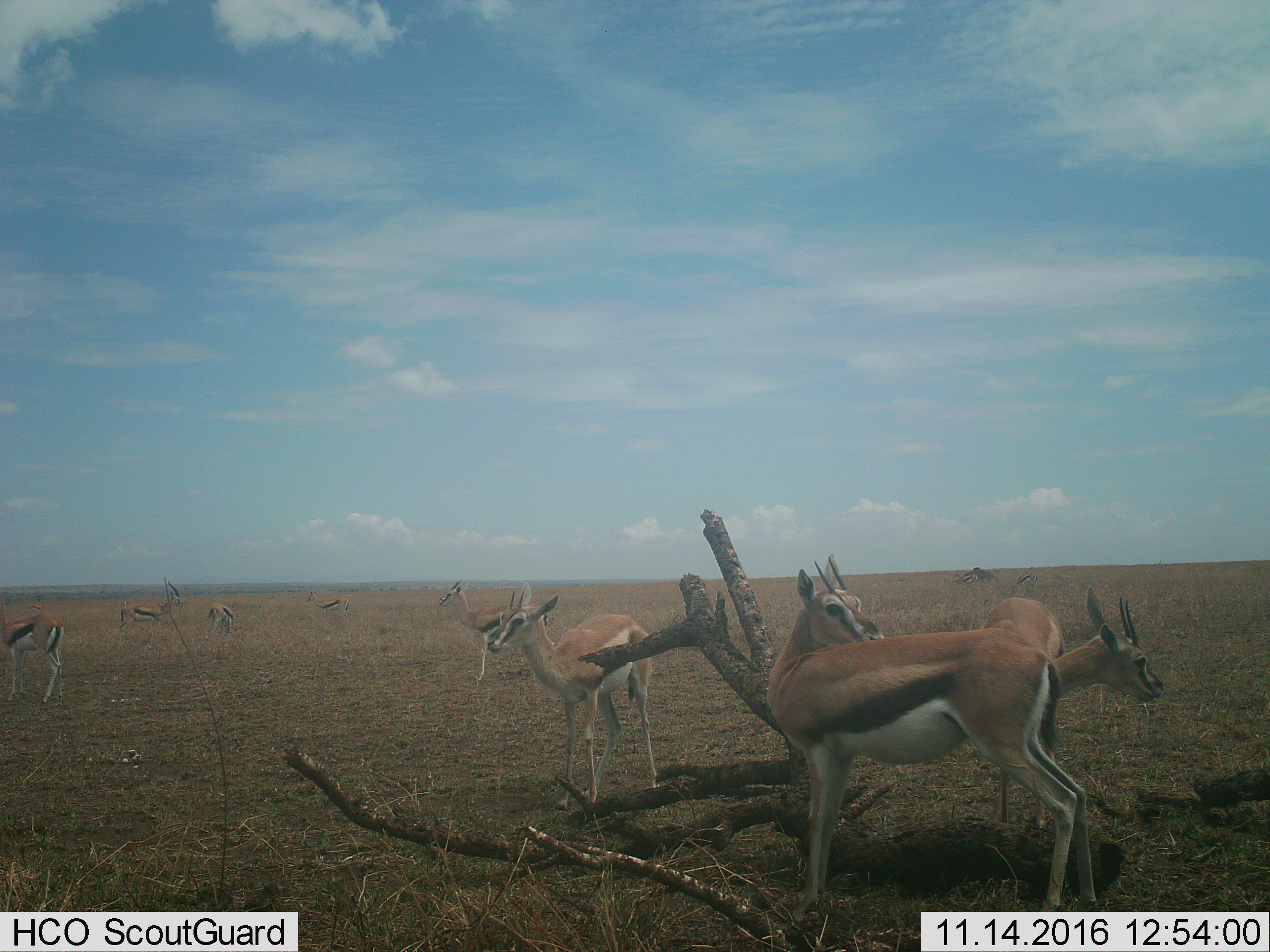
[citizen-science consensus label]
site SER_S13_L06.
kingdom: Animalia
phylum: Chordata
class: Mammalia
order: Artiodactyla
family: Bovidae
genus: Eudorcas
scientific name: Eudorcas thomsonii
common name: thomson's gazelle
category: gazellethomsons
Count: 10.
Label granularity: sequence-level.